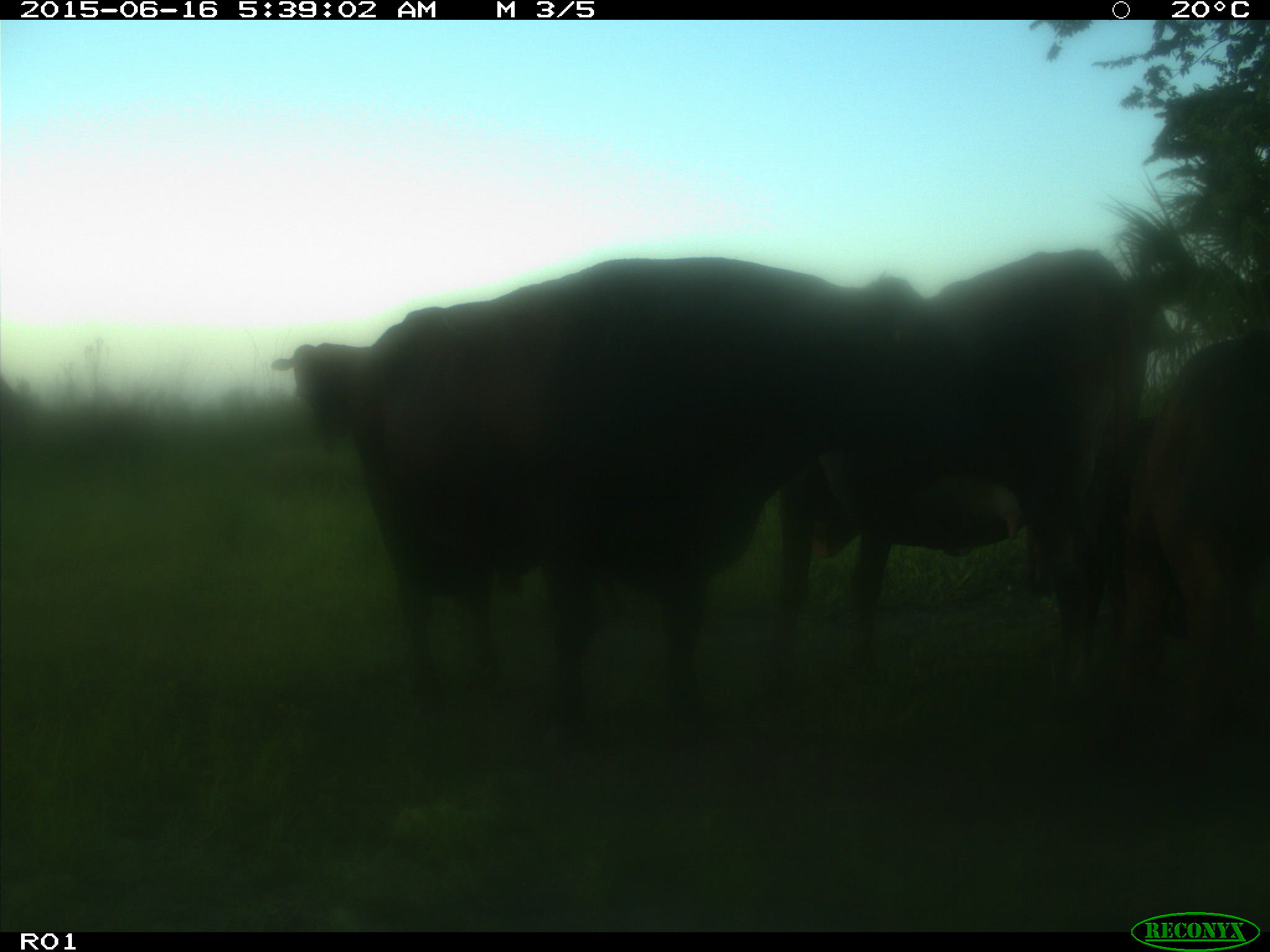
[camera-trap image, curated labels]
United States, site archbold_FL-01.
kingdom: Animalia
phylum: Chordata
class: Mammalia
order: Artiodactyla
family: Bovidae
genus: Bos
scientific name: Bos taurus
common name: domestic cow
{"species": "Bos taurus (domestic cow)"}